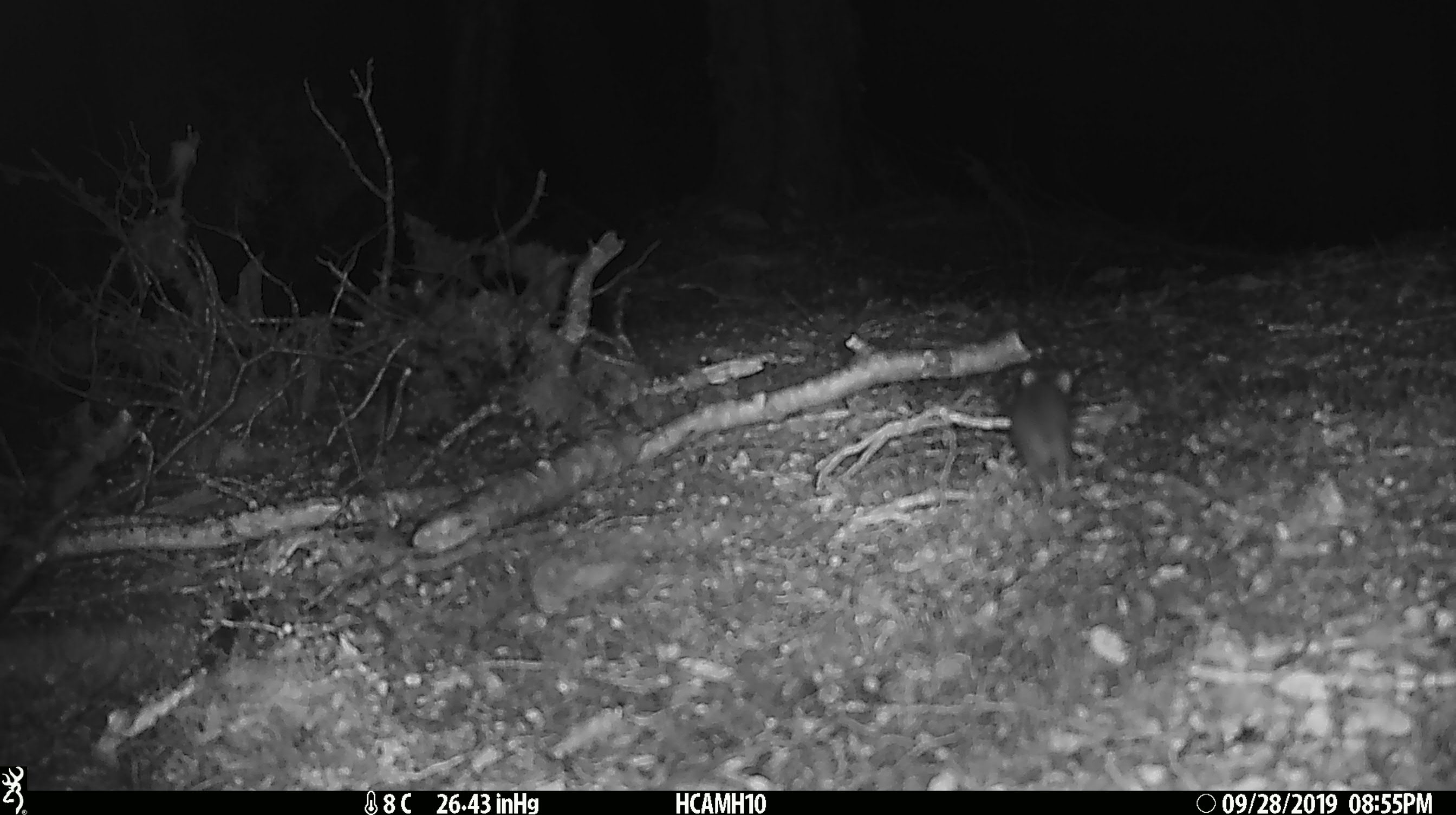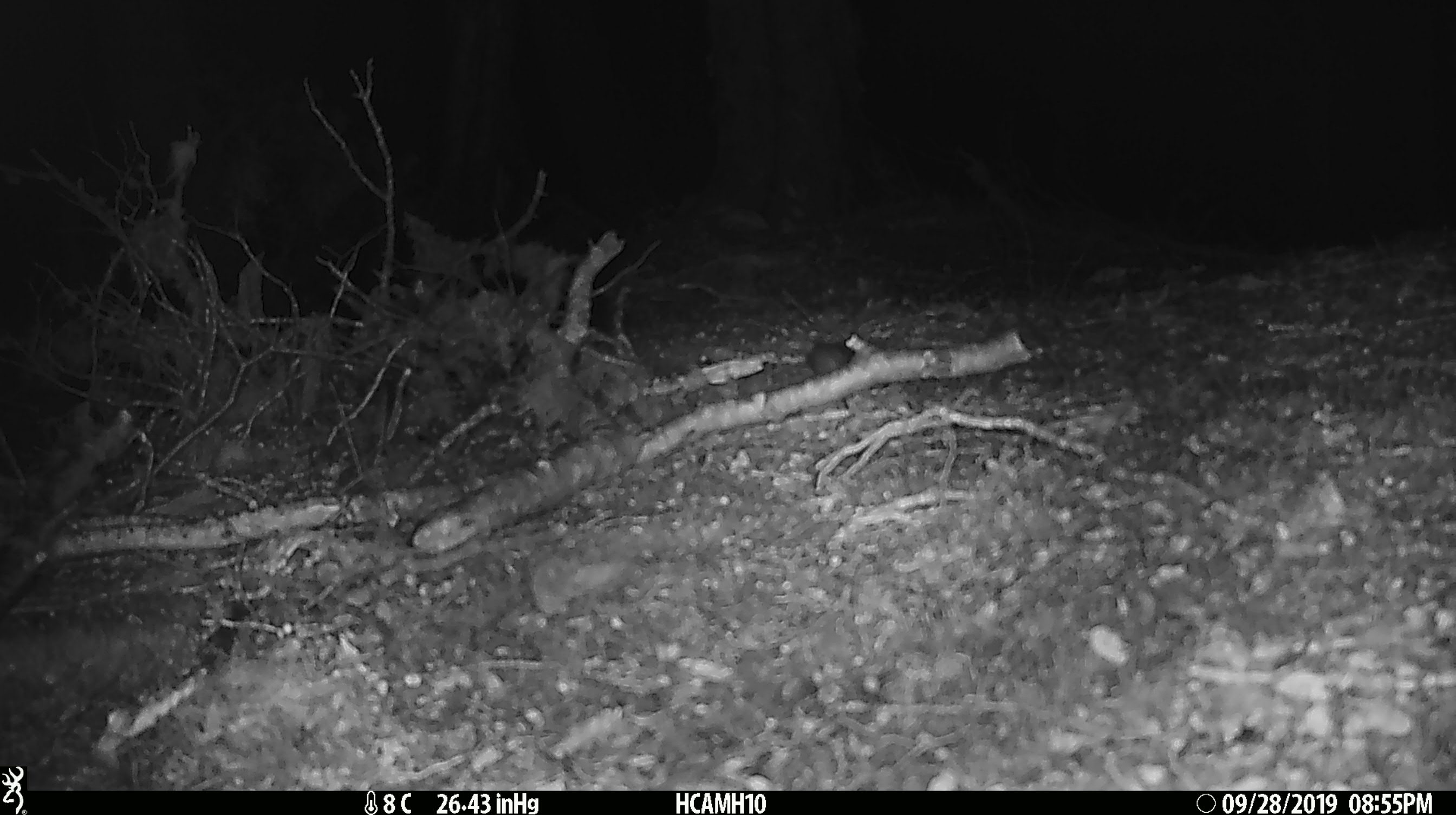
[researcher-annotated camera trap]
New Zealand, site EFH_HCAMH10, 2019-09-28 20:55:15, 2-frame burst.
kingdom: Animalia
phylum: Chordata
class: Mammalia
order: Rodentia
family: Muridae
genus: Mus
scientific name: Mus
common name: mouse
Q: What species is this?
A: Mouse (Mus).